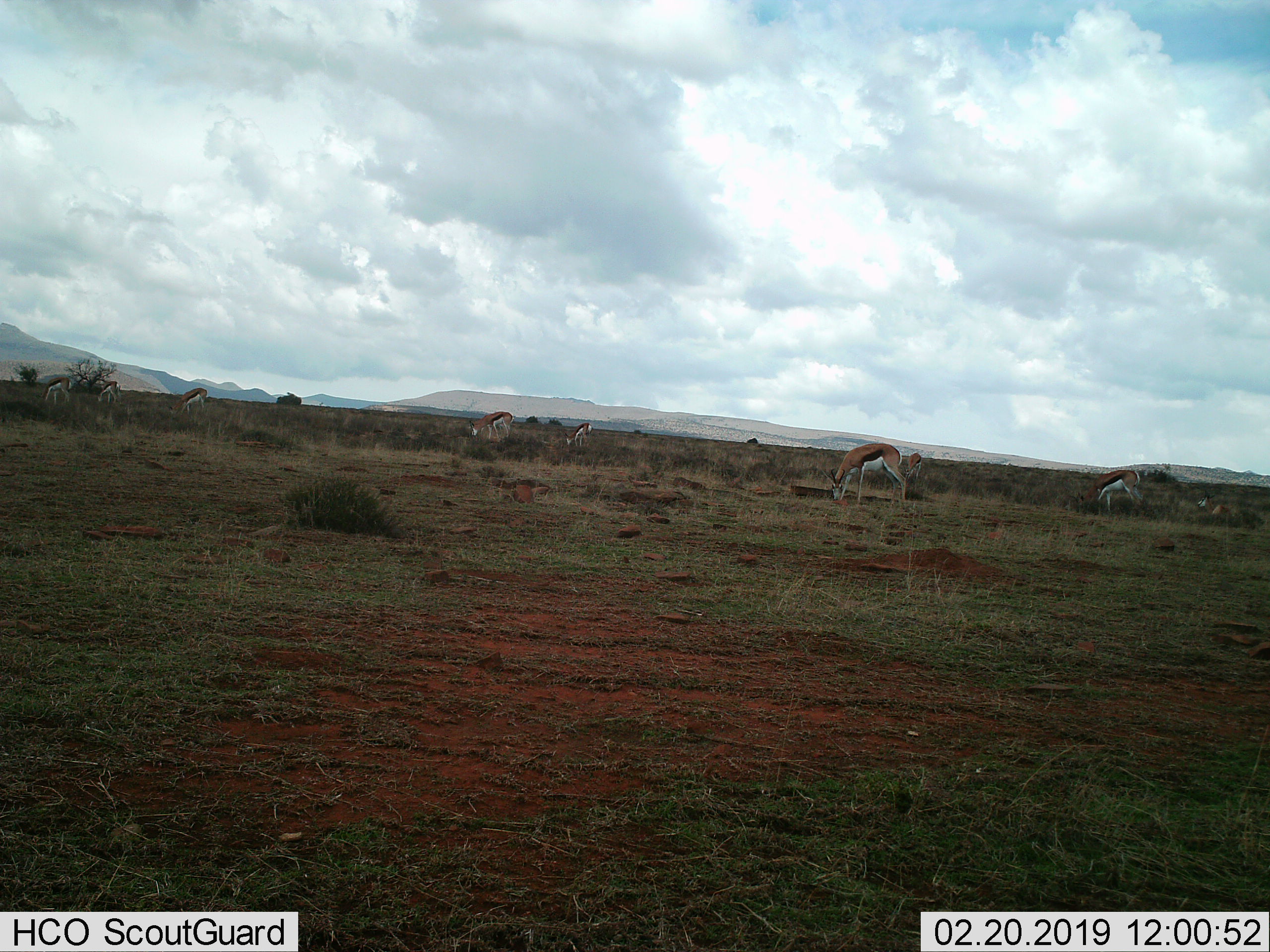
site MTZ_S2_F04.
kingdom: Animalia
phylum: Chordata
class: Mammalia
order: Artiodactyla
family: Bovidae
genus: Antidorcas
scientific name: Antidorcas marsupialis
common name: springbok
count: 9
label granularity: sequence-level